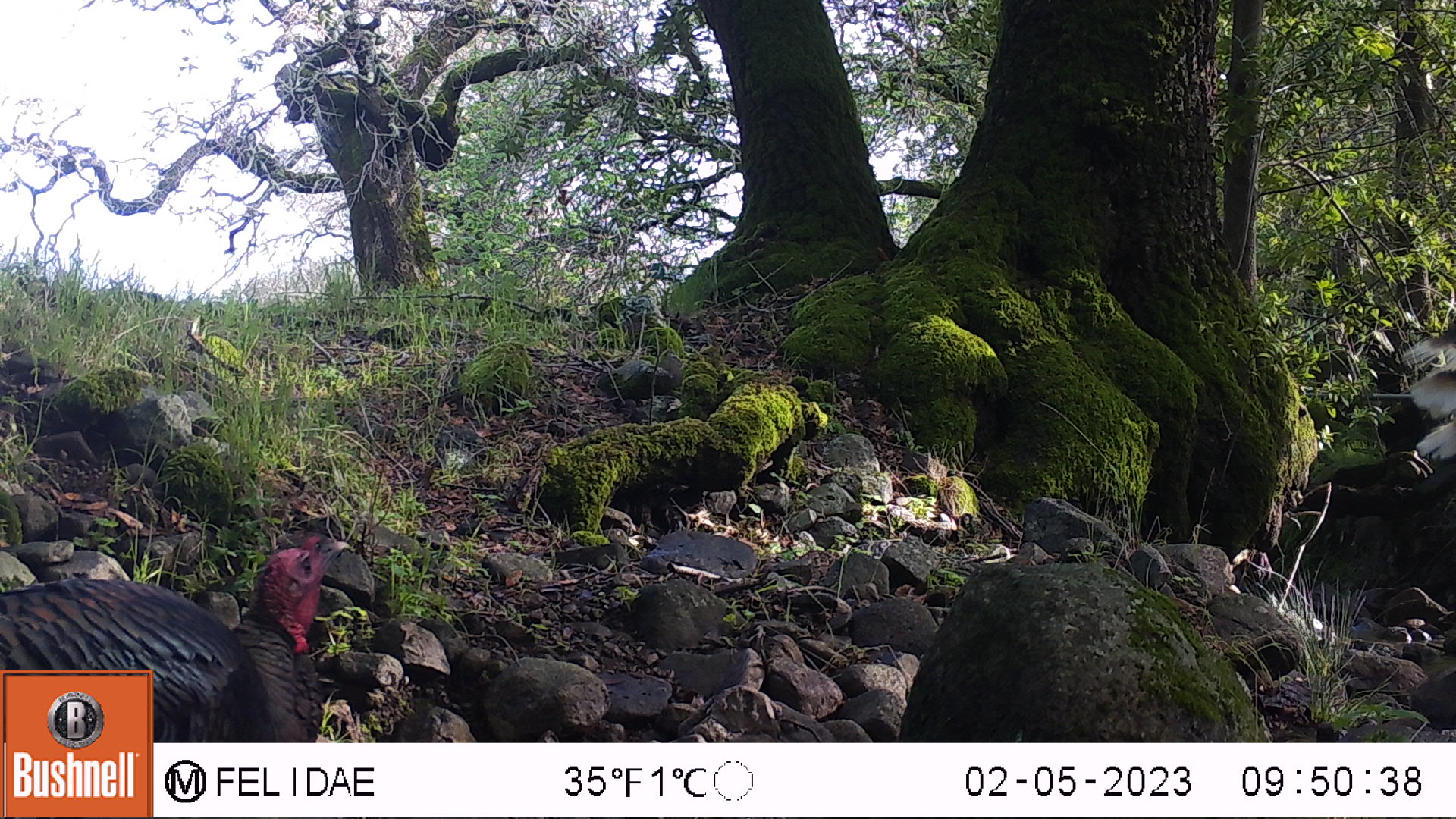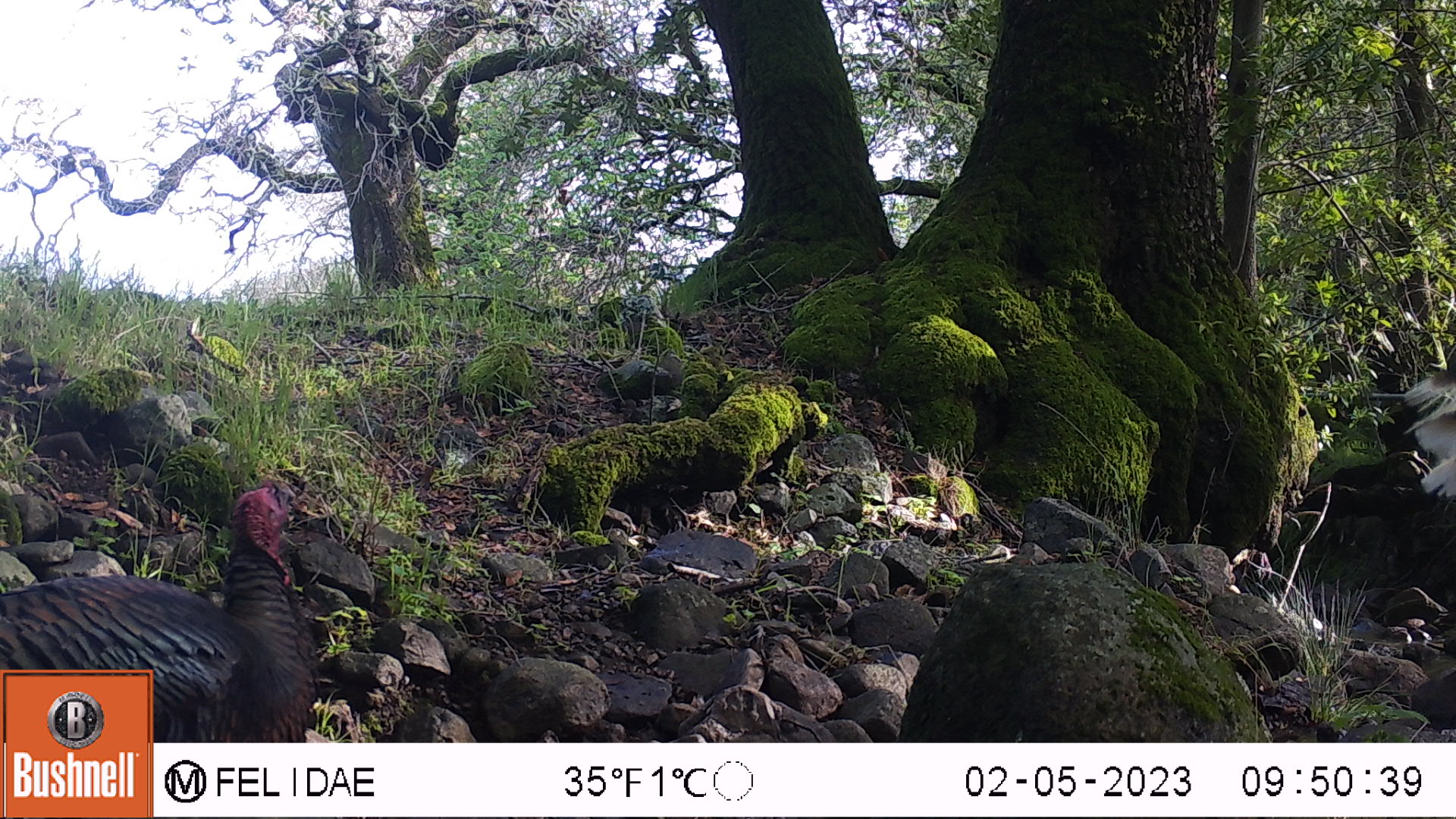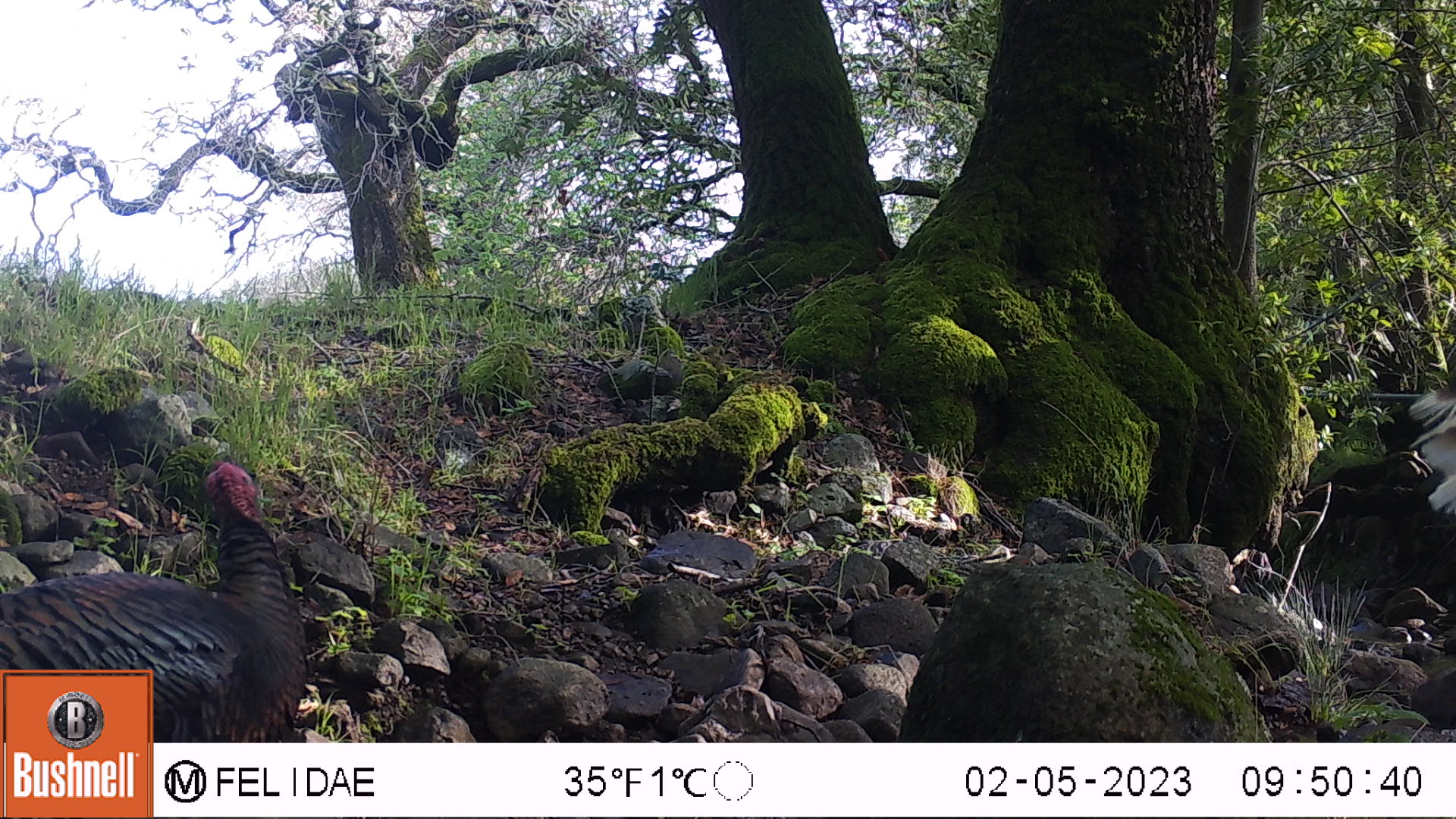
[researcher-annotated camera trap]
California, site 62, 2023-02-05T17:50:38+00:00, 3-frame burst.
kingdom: Animalia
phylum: Chordata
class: Aves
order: Galliformes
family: Phasianidae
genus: Meleagris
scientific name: Meleagris gallopavo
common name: turkey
Turkey (Meleagris gallopavo).